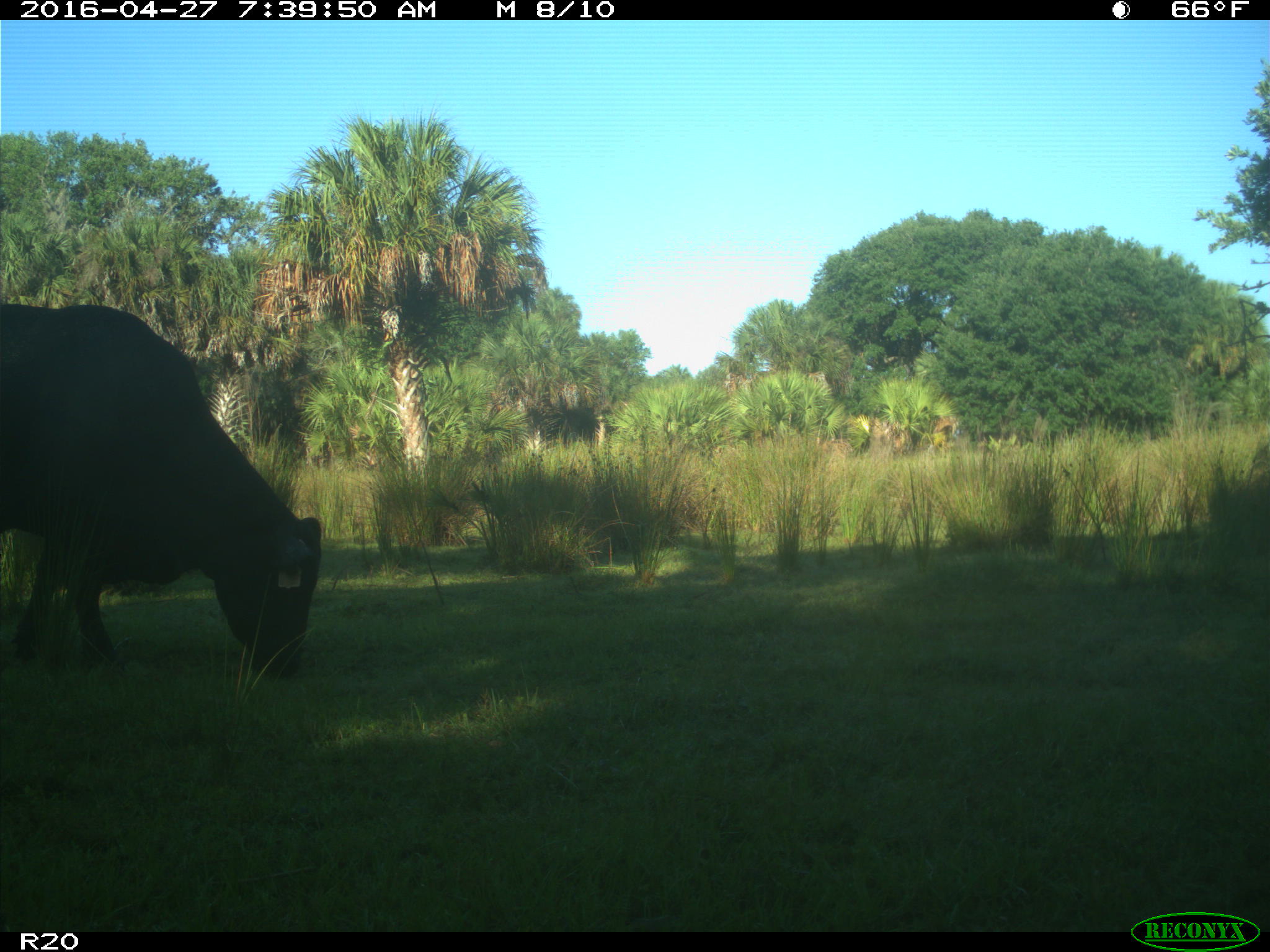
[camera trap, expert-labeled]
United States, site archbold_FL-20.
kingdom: Animalia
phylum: Chordata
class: Mammalia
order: Artiodactyla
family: Bovidae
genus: Bos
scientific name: Bos taurus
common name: domestic cow